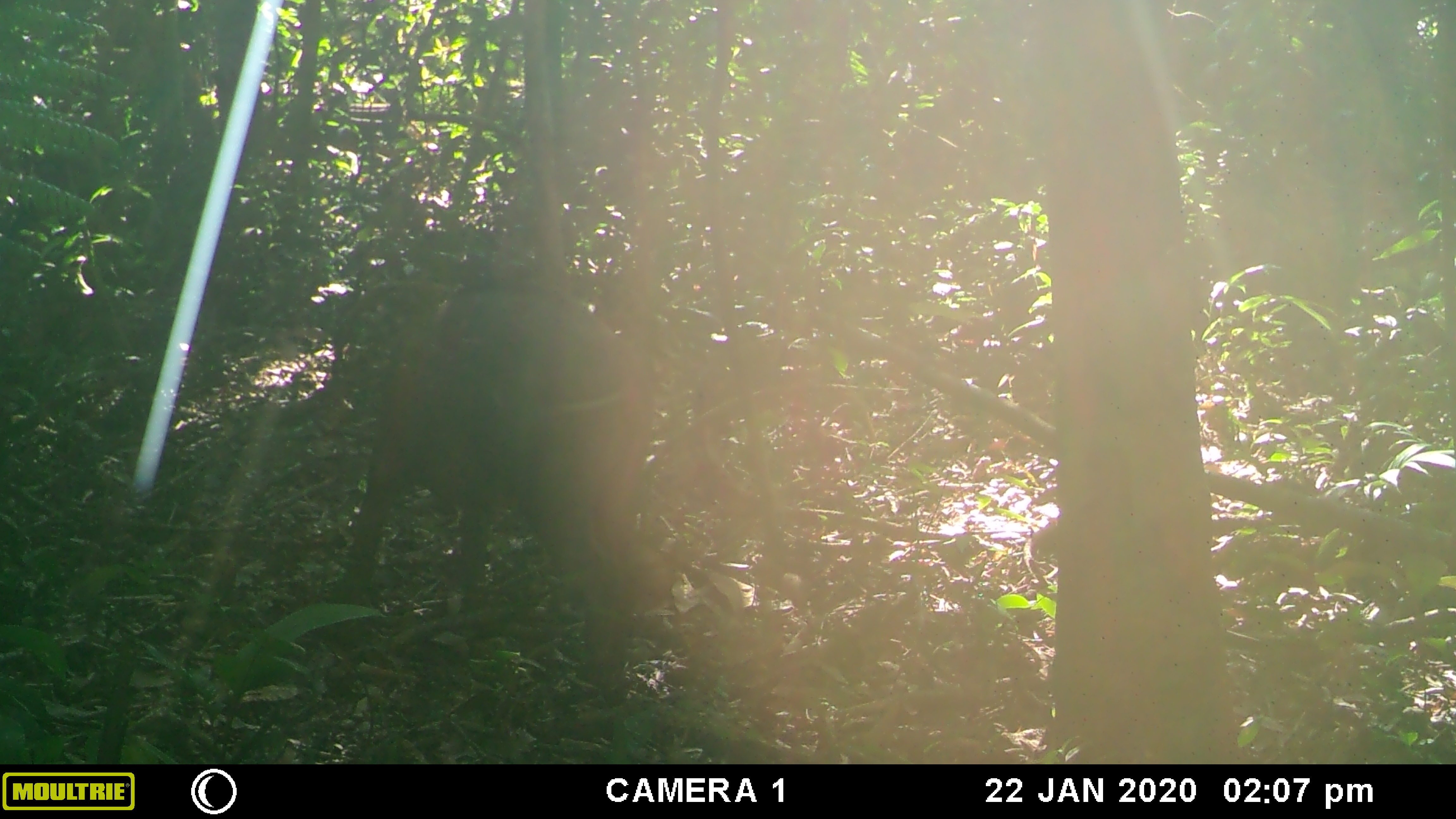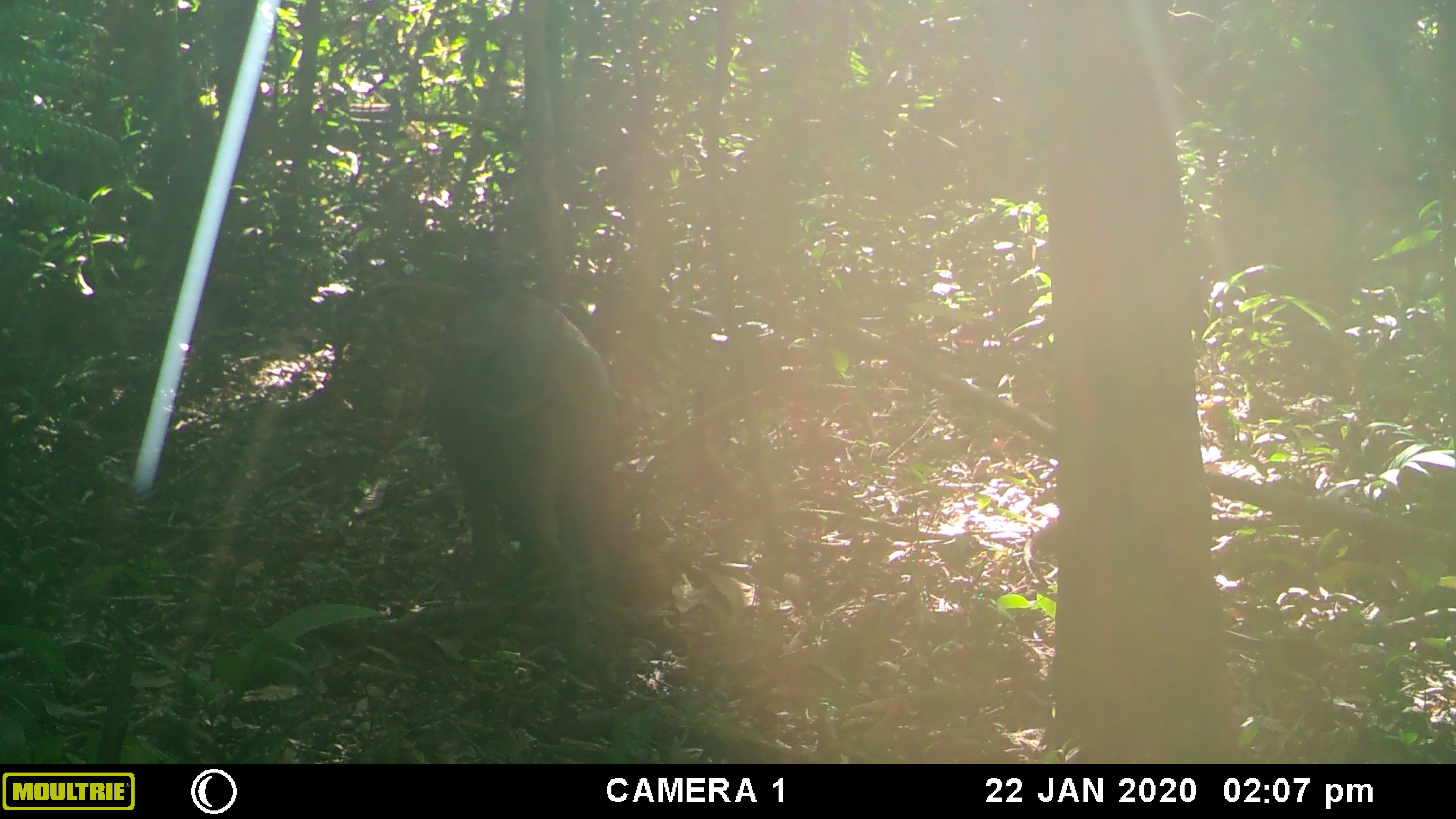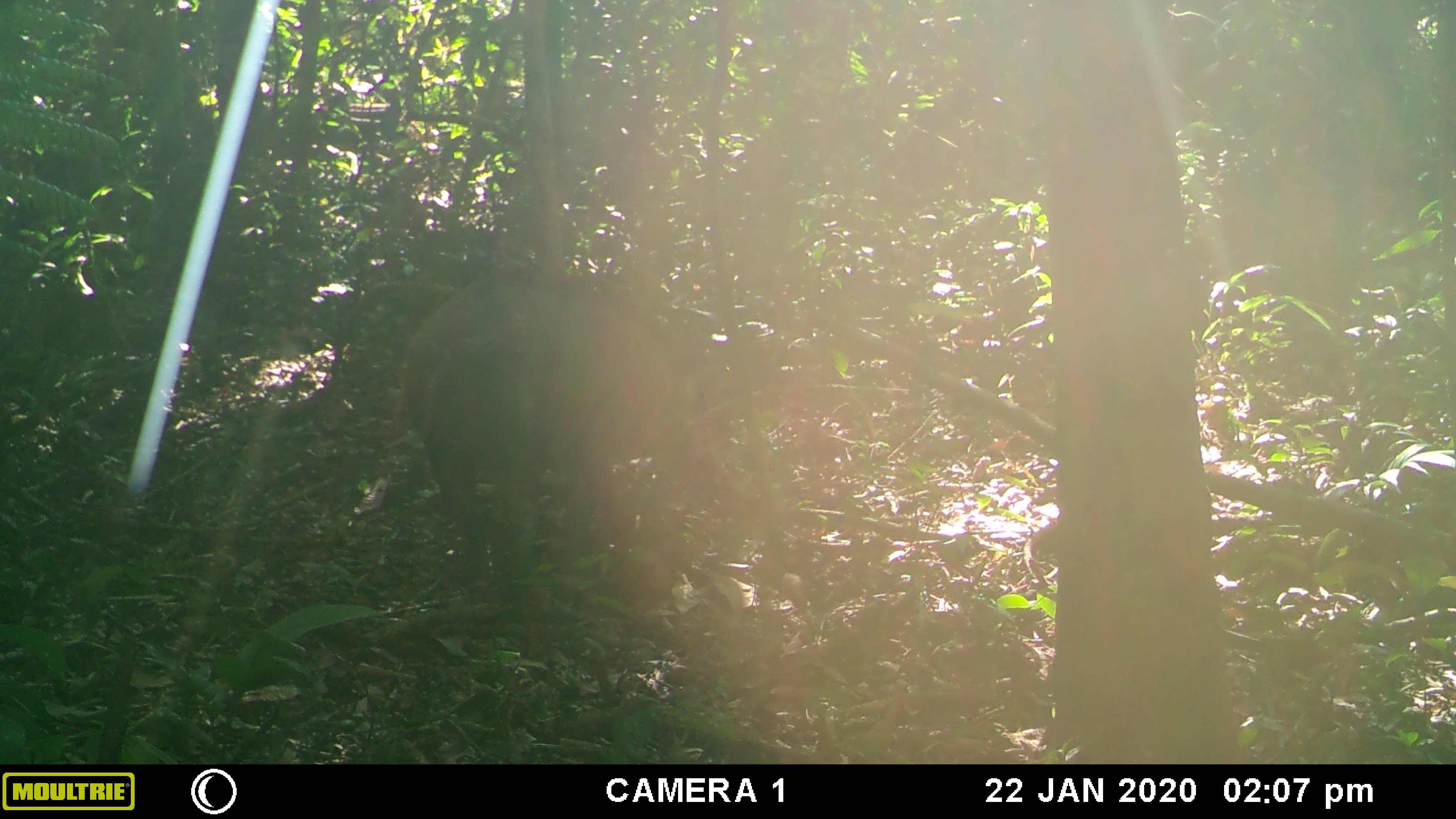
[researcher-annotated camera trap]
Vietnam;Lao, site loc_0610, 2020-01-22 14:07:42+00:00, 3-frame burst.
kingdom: Animalia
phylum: Chordata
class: Mammalia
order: Artiodactyla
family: Suidae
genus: Sus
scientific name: Sus scrofa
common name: eurasian wild pig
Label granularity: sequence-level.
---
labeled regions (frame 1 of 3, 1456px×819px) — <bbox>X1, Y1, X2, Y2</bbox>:
eurasian wild pig: <bbox>326, 270, 645, 659</bbox>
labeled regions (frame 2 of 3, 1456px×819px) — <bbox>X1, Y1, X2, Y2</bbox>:
eurasian wild pig: <bbox>425, 285, 633, 664</bbox>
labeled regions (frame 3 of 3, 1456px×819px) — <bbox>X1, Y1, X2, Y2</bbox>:
eurasian wild pig: <bbox>400, 256, 561, 588</bbox>